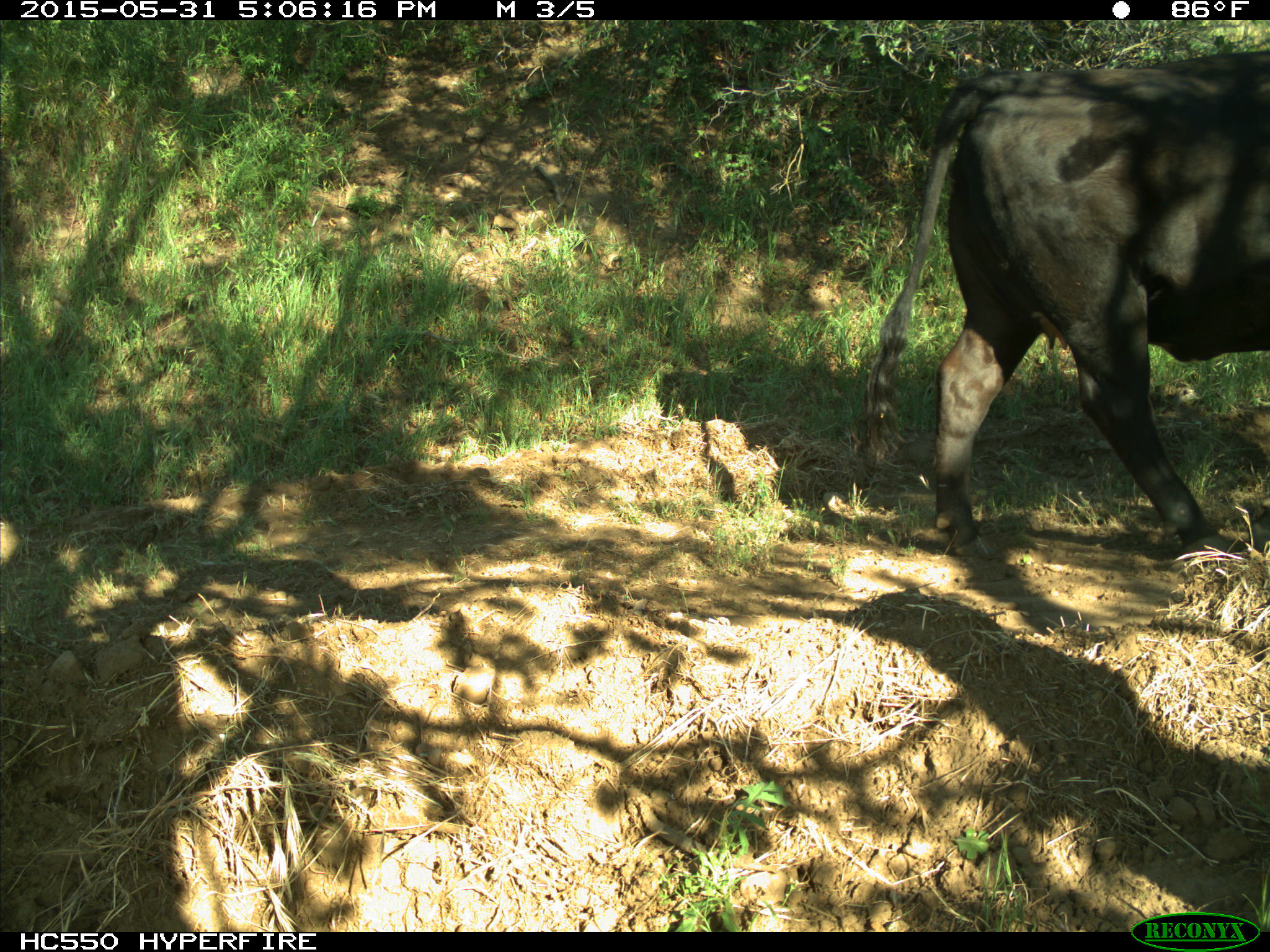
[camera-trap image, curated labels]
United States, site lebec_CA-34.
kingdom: Animalia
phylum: Chordata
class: Mammalia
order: Artiodactyla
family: Bovidae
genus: Bos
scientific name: Bos taurus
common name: domestic cow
Bos taurus (domestic cow).